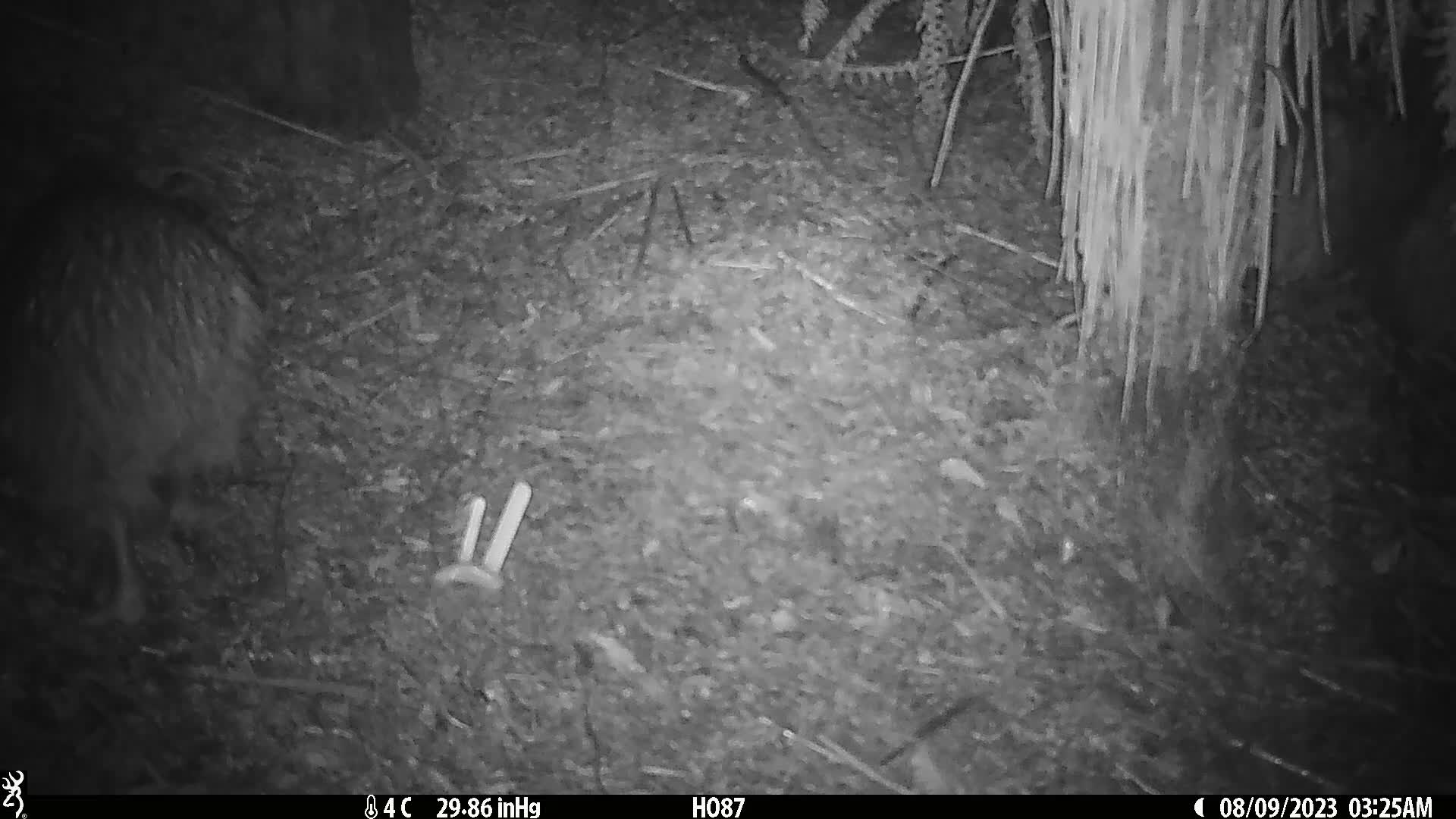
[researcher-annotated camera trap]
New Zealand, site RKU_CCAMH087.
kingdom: Animalia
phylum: Chordata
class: Aves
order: Apterygiformes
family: Apterygidae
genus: Apteryx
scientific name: Apteryx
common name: kiwi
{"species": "kiwi (Apteryx)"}